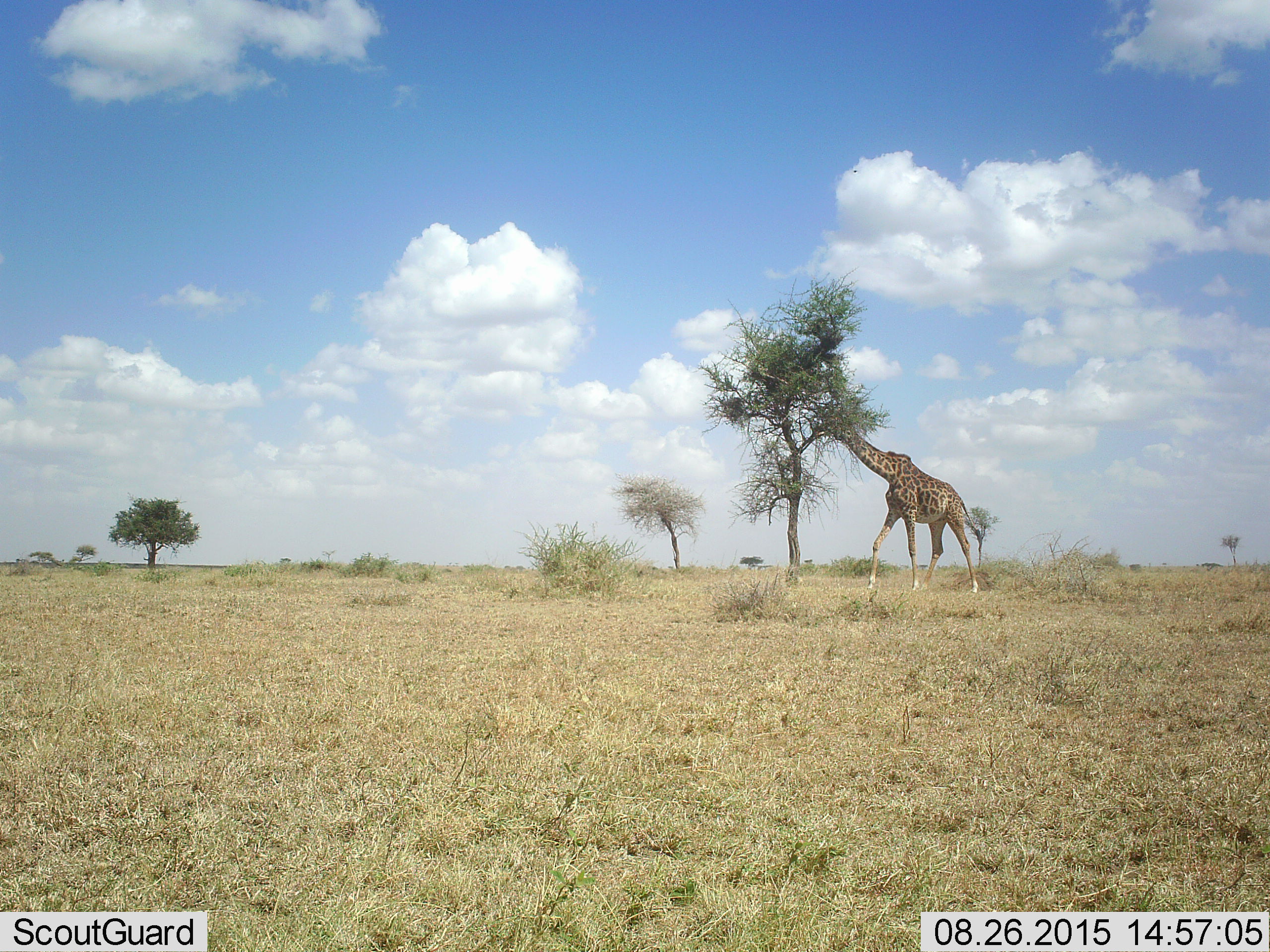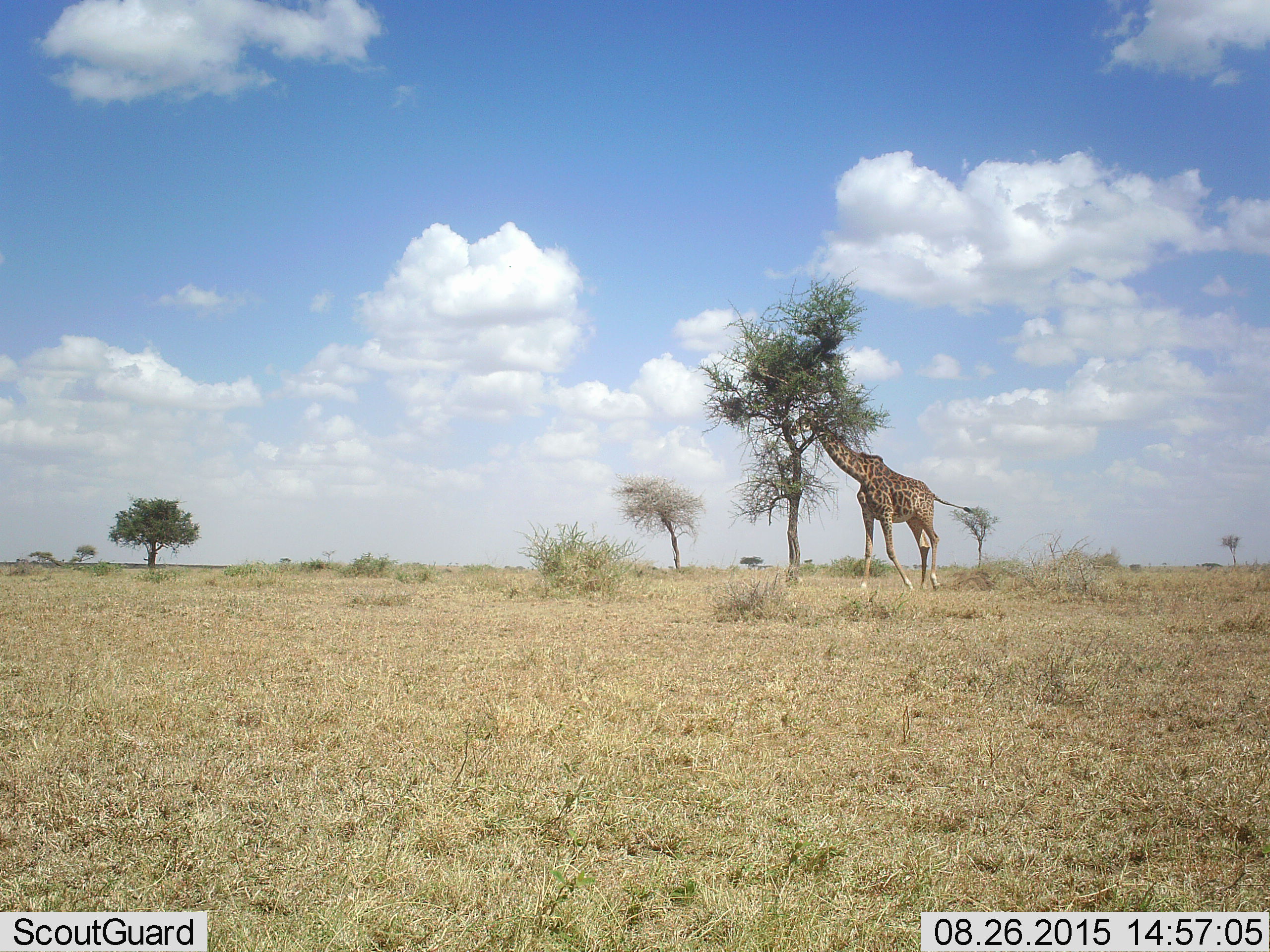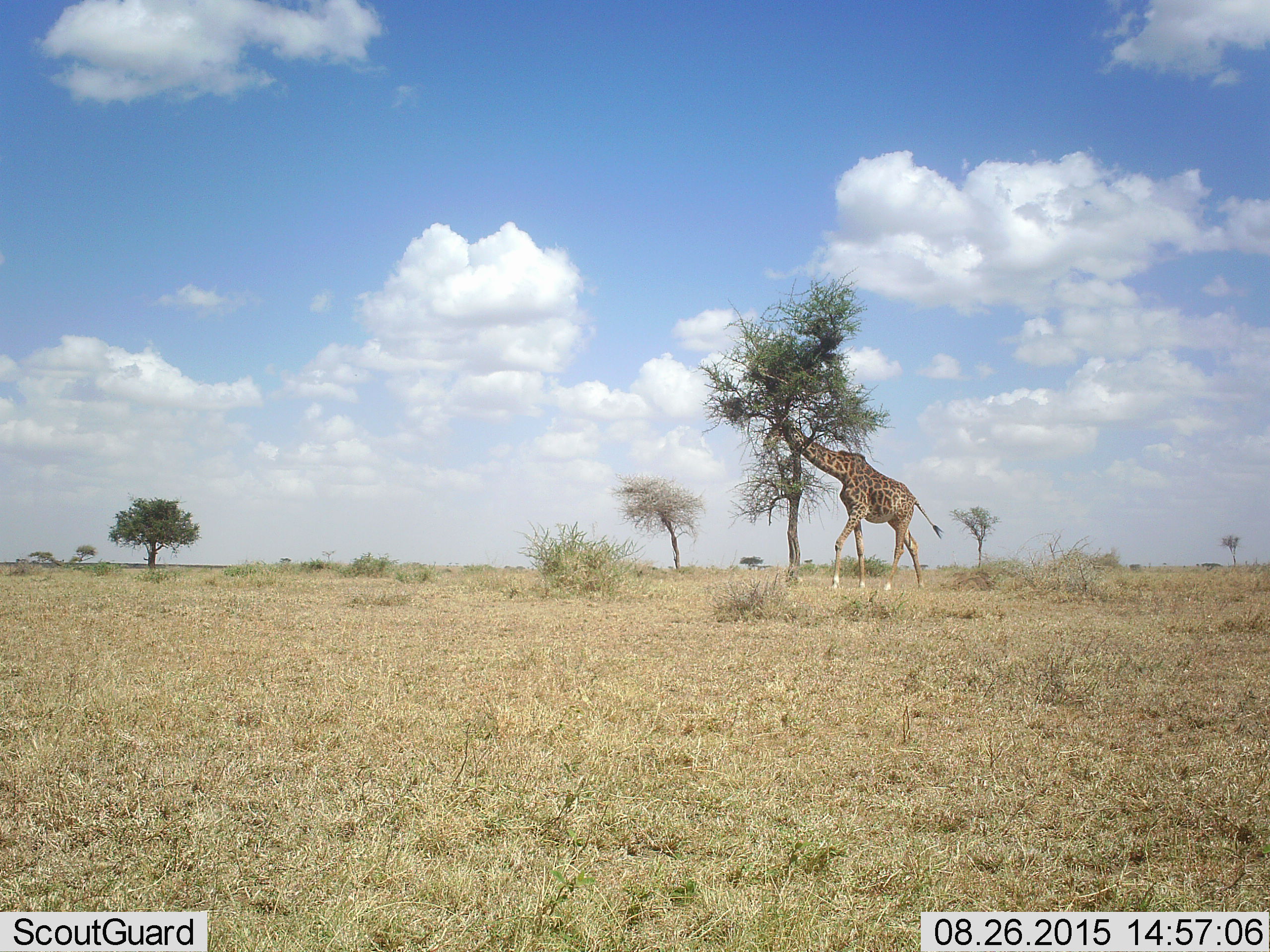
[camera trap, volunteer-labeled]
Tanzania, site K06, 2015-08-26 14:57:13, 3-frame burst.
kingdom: Animalia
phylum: Chordata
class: Mammalia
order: Artiodactyla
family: Giraffidae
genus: Giraffa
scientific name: Giraffa camelopardalis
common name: giraffe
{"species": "giraffe (Giraffa camelopardalis)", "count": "1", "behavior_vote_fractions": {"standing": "20%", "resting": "0%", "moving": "30%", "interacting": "0%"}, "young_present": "0%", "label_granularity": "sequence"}